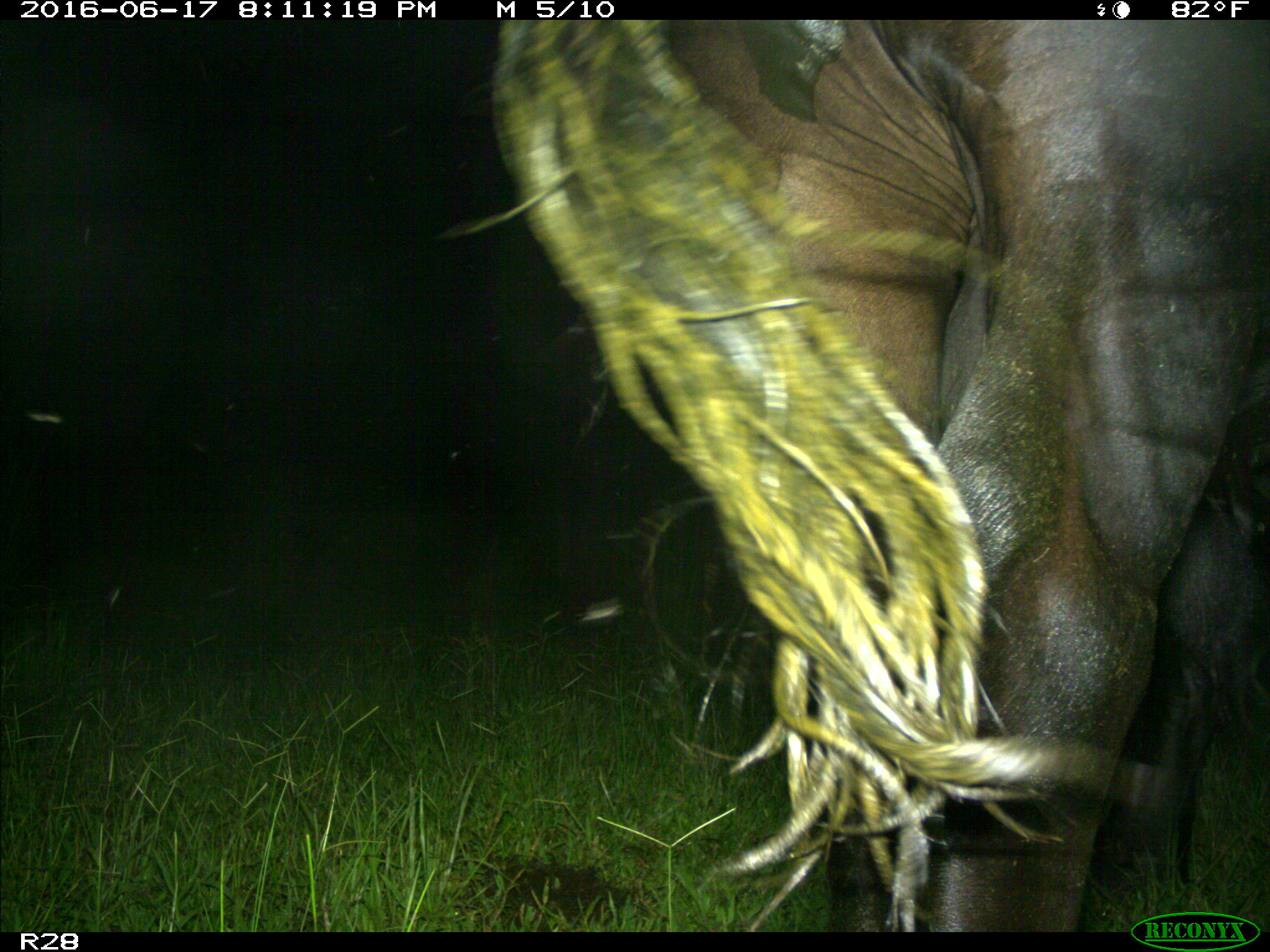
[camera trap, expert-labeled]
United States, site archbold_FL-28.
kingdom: Animalia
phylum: Chordata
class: Mammalia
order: Artiodactyla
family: Bovidae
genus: Bos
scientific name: Bos taurus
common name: domestic cow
Bos taurus (domestic cow).